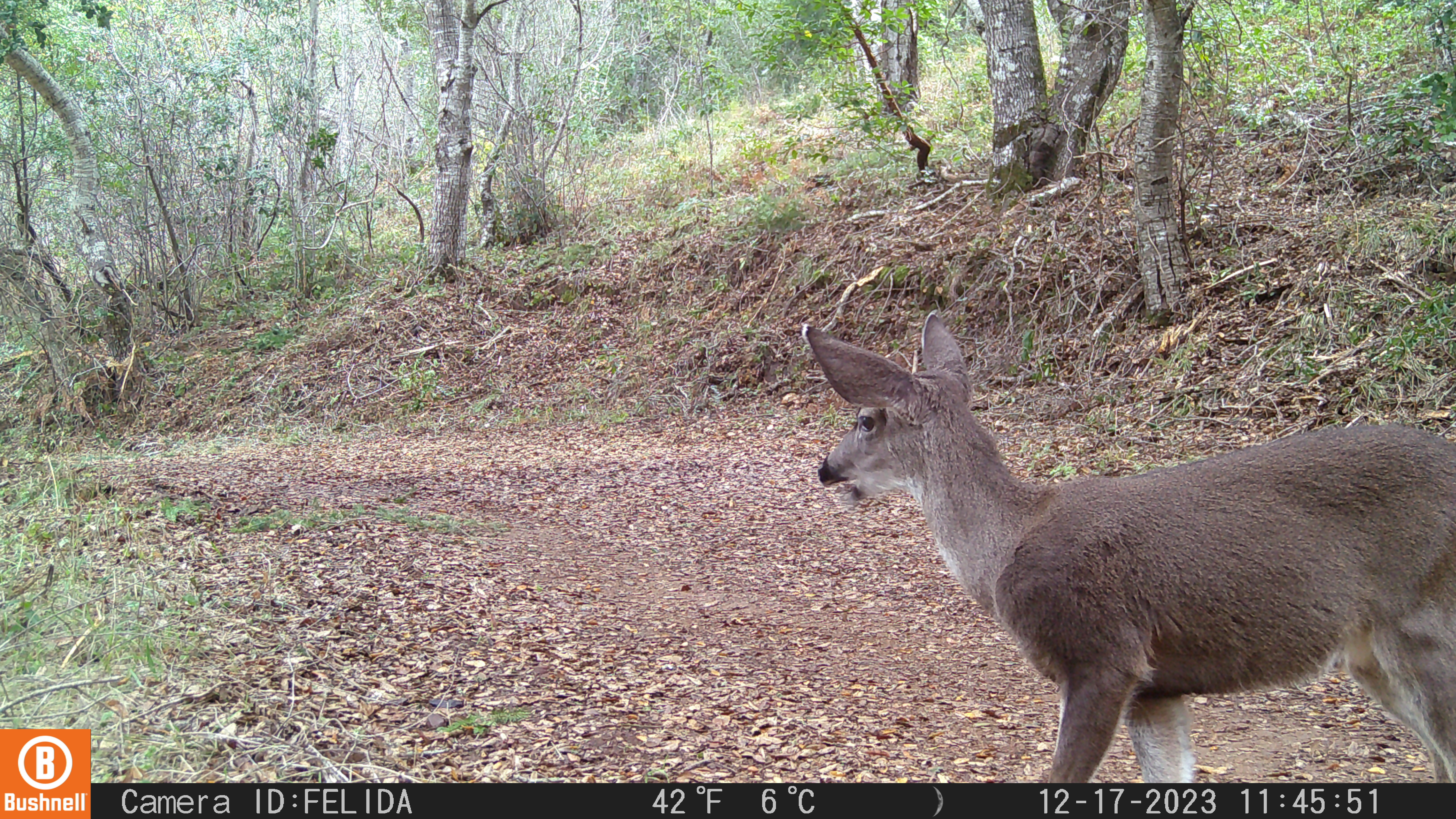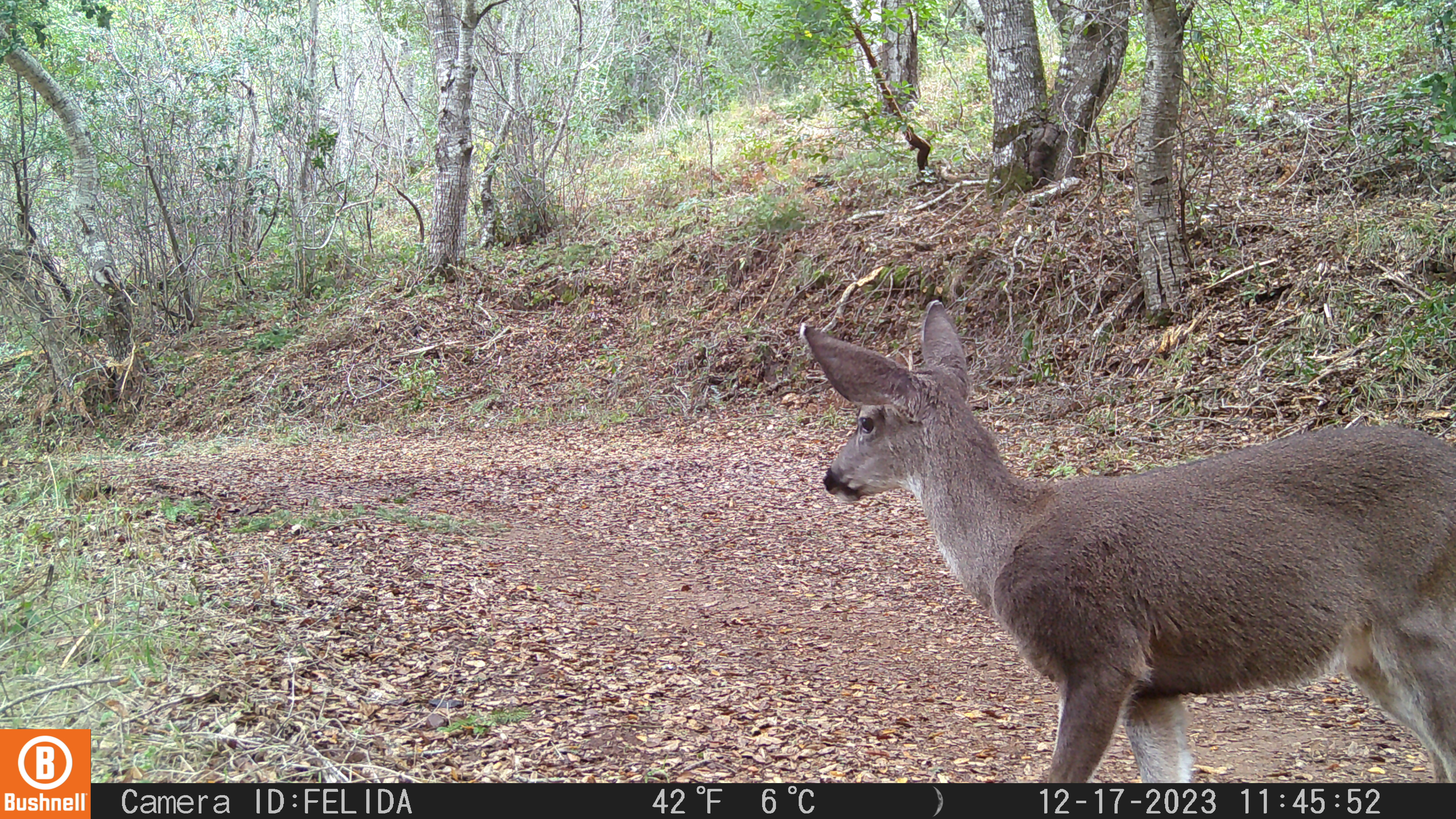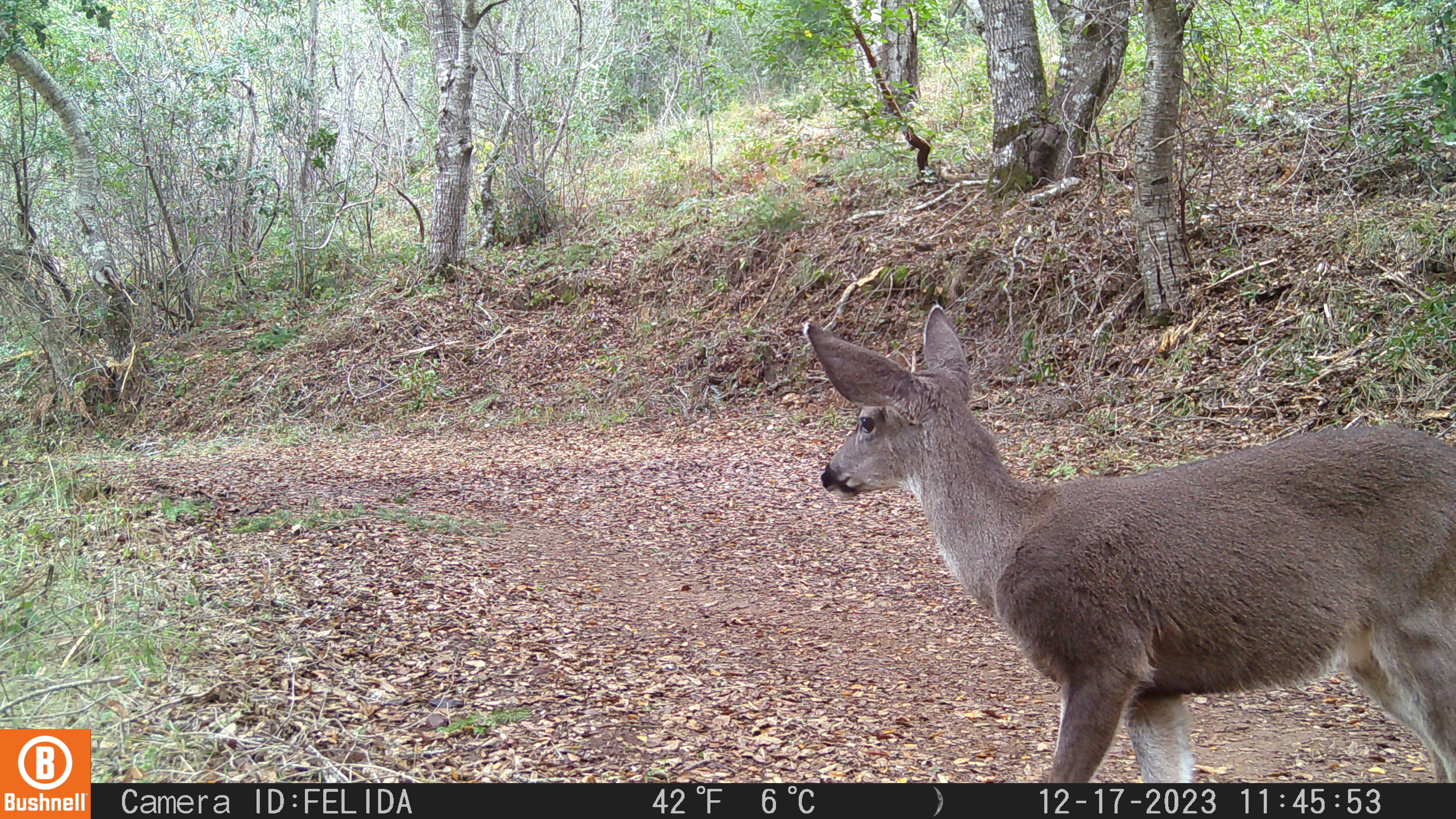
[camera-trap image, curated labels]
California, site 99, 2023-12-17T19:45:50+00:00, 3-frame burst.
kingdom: Animalia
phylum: Chordata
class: Mammalia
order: Artiodactyla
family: Cervidae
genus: Odocoileus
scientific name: Odocoileus hemionus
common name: mule deer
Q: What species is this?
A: Mule deer (Odocoileus hemionus).